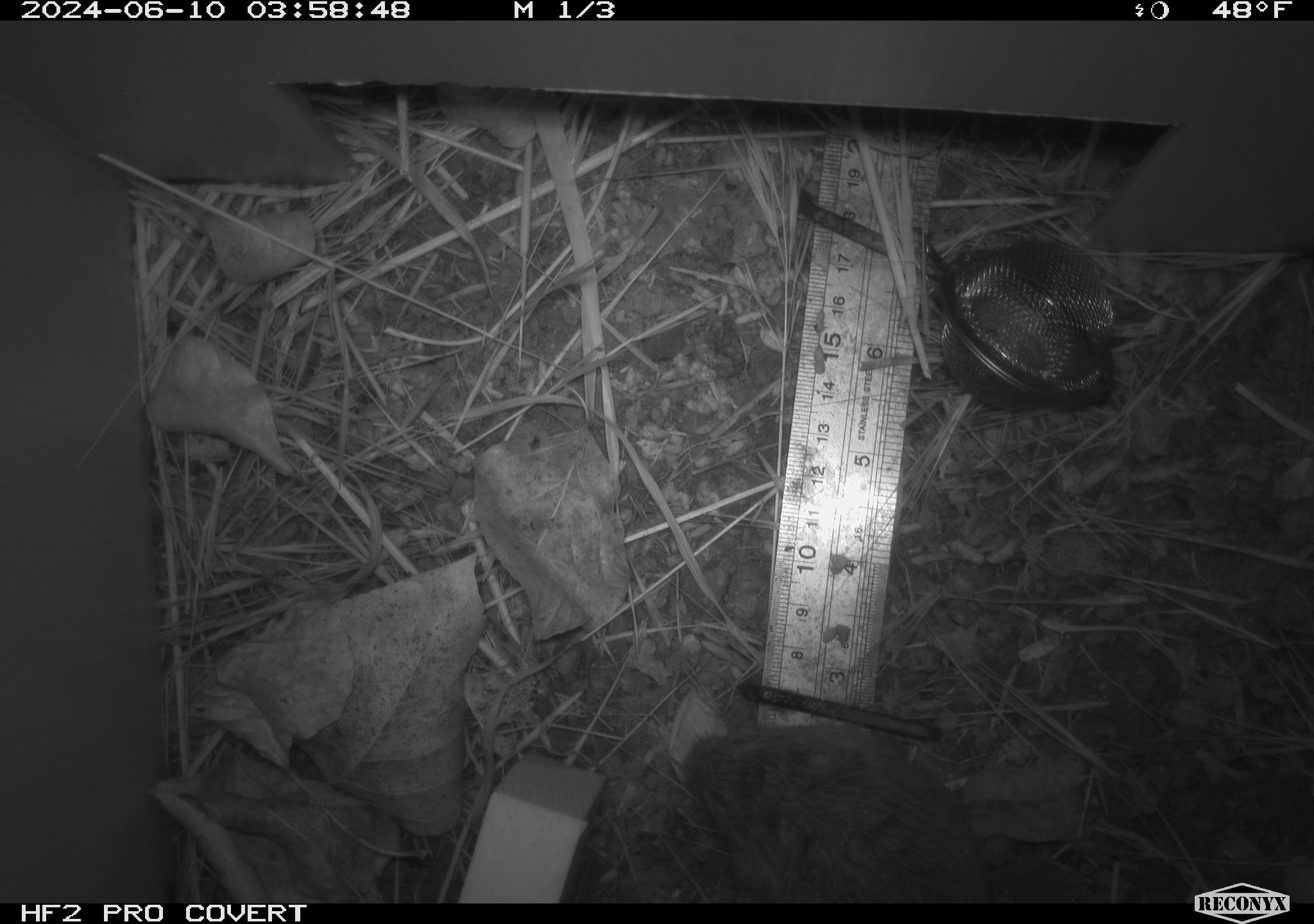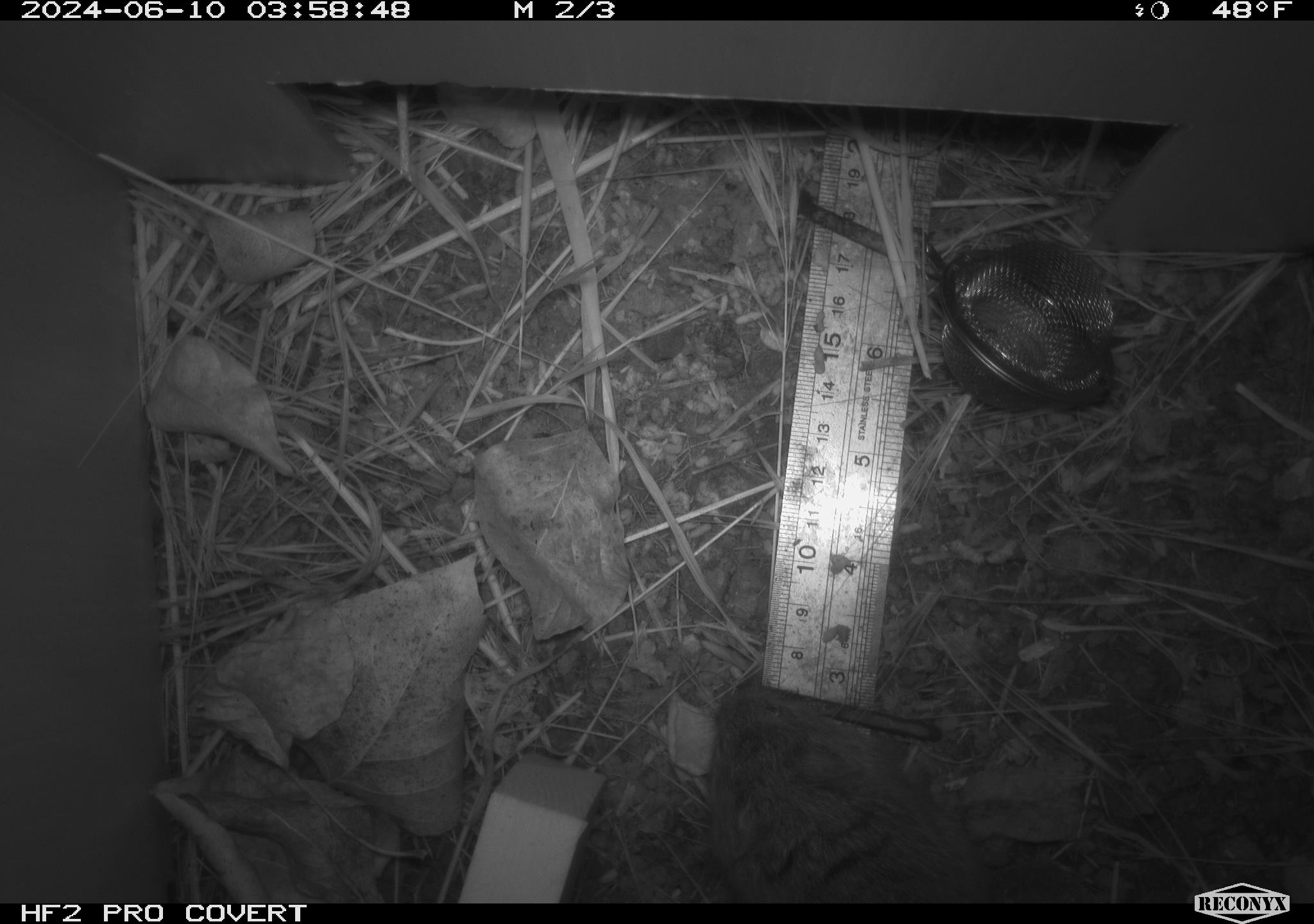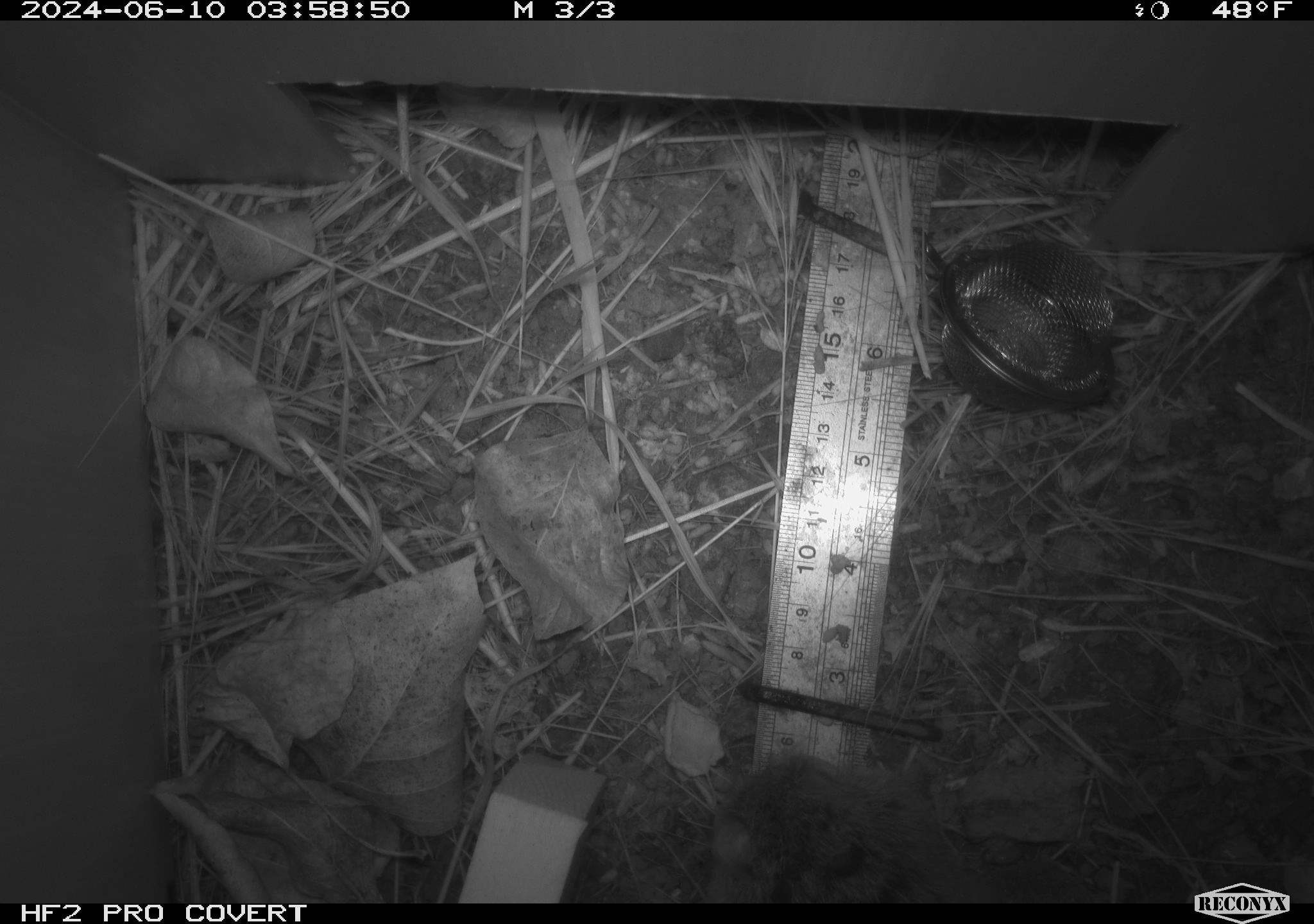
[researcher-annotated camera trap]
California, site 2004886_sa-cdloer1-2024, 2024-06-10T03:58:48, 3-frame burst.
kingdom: Animalia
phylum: Chordata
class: Mammalia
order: Rodentia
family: Cricetidae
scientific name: Arvicolinae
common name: voles, lemmings, and muskrats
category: arvicolinae subfamily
Arvicolinae subfamily (voles, lemmings, and muskrats) (Arvicolinae).